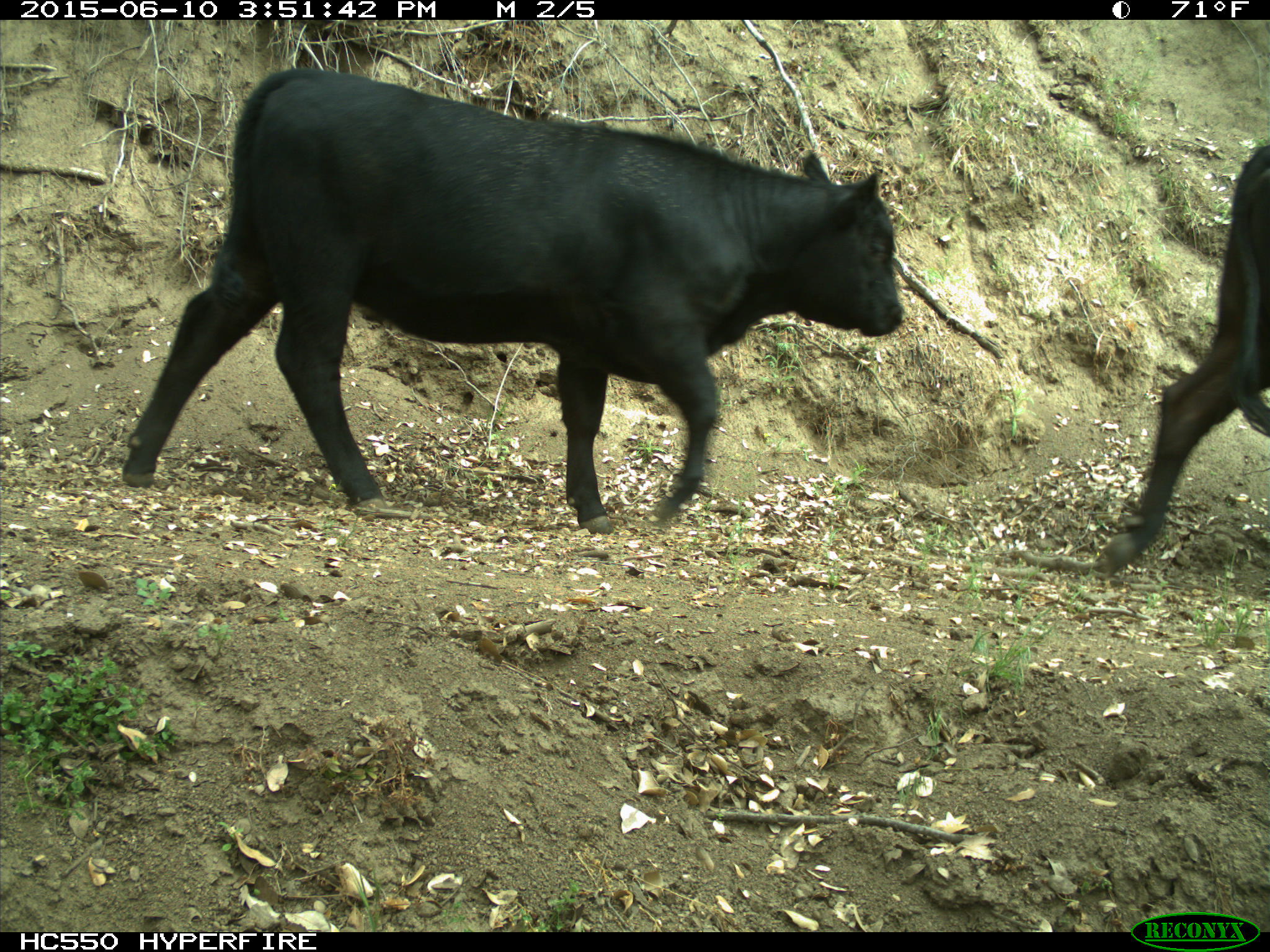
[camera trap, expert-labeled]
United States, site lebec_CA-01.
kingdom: Animalia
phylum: Chordata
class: Mammalia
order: Artiodactyla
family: Bovidae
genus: Bos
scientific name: Bos taurus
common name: domestic cow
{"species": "Bos taurus (domestic cow)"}